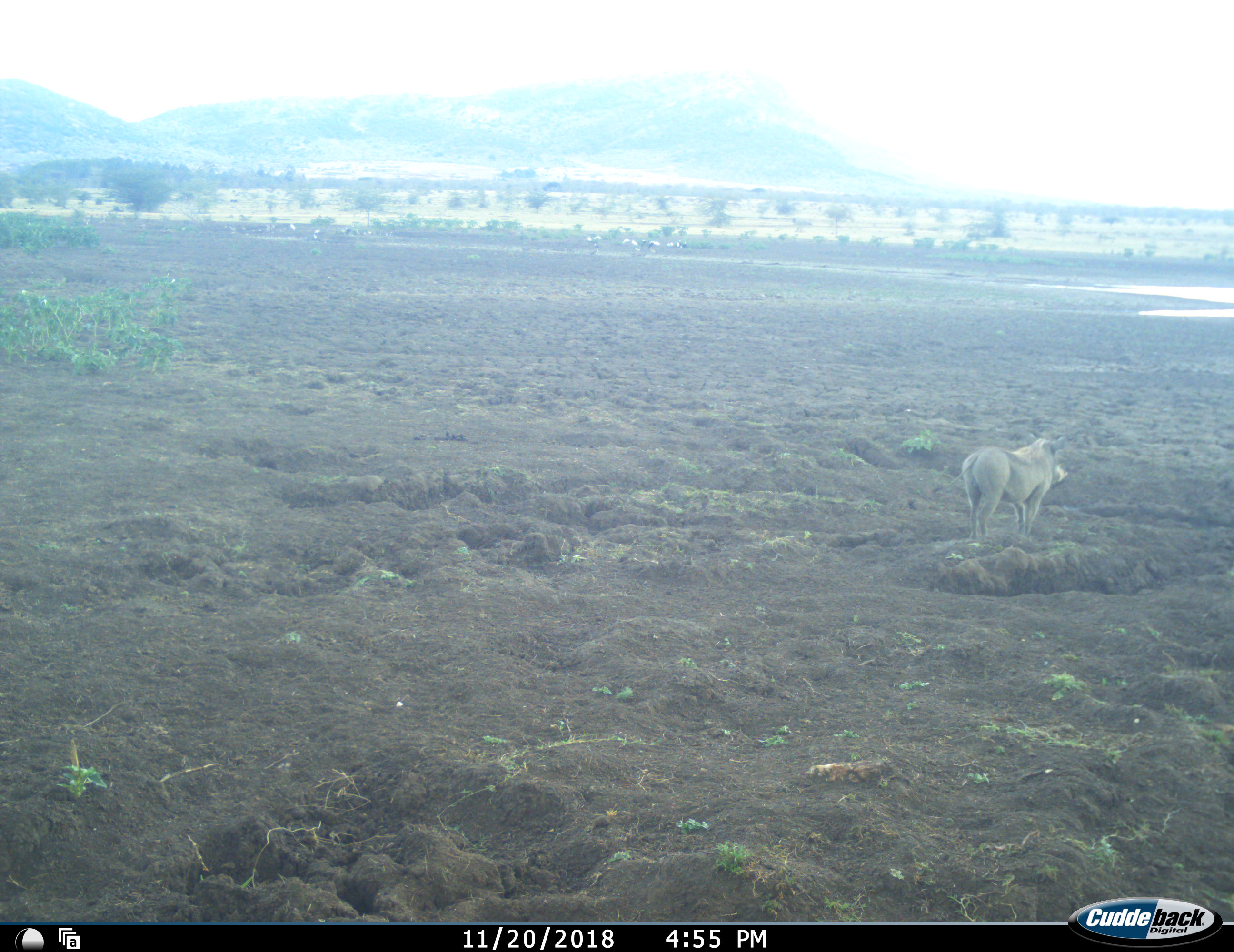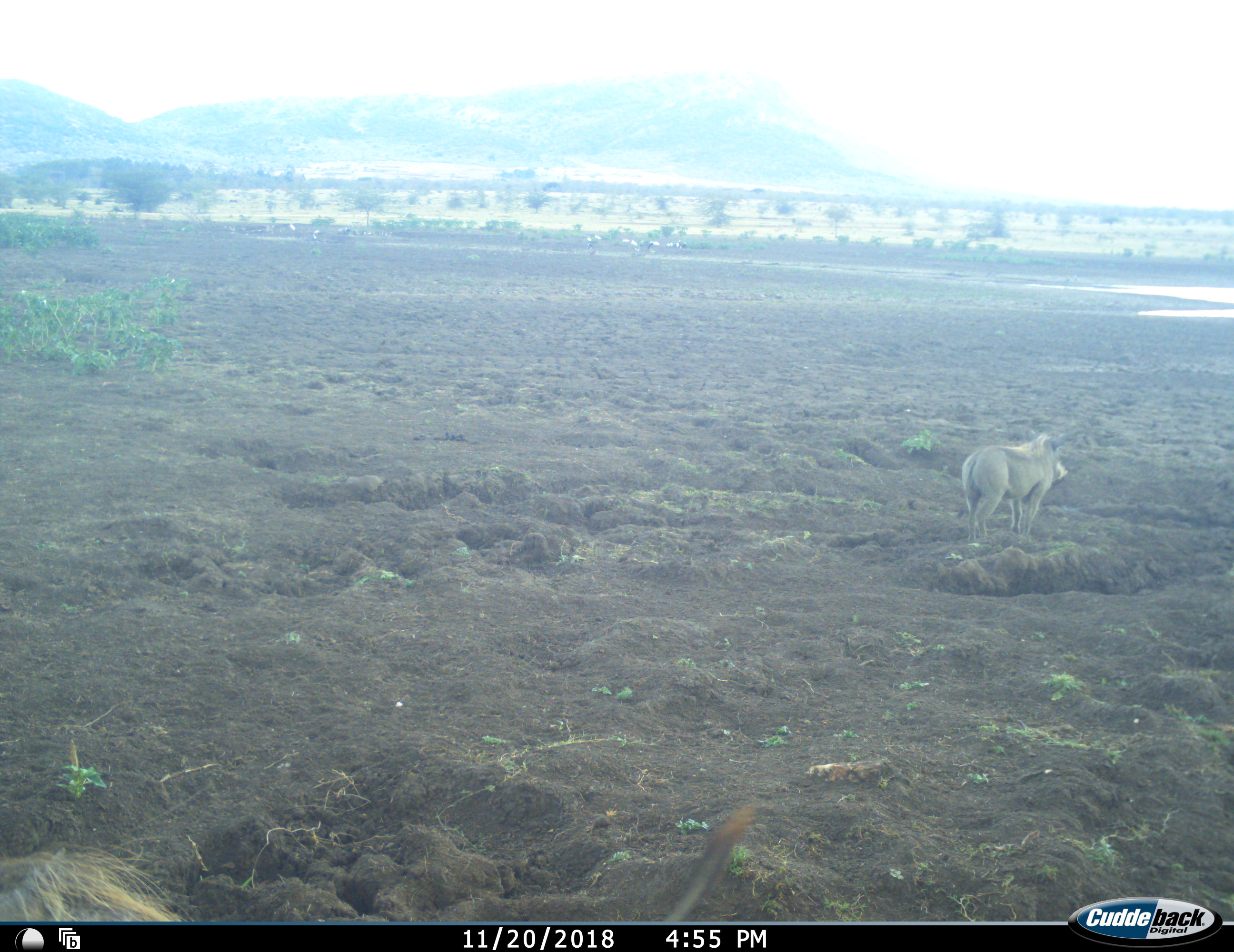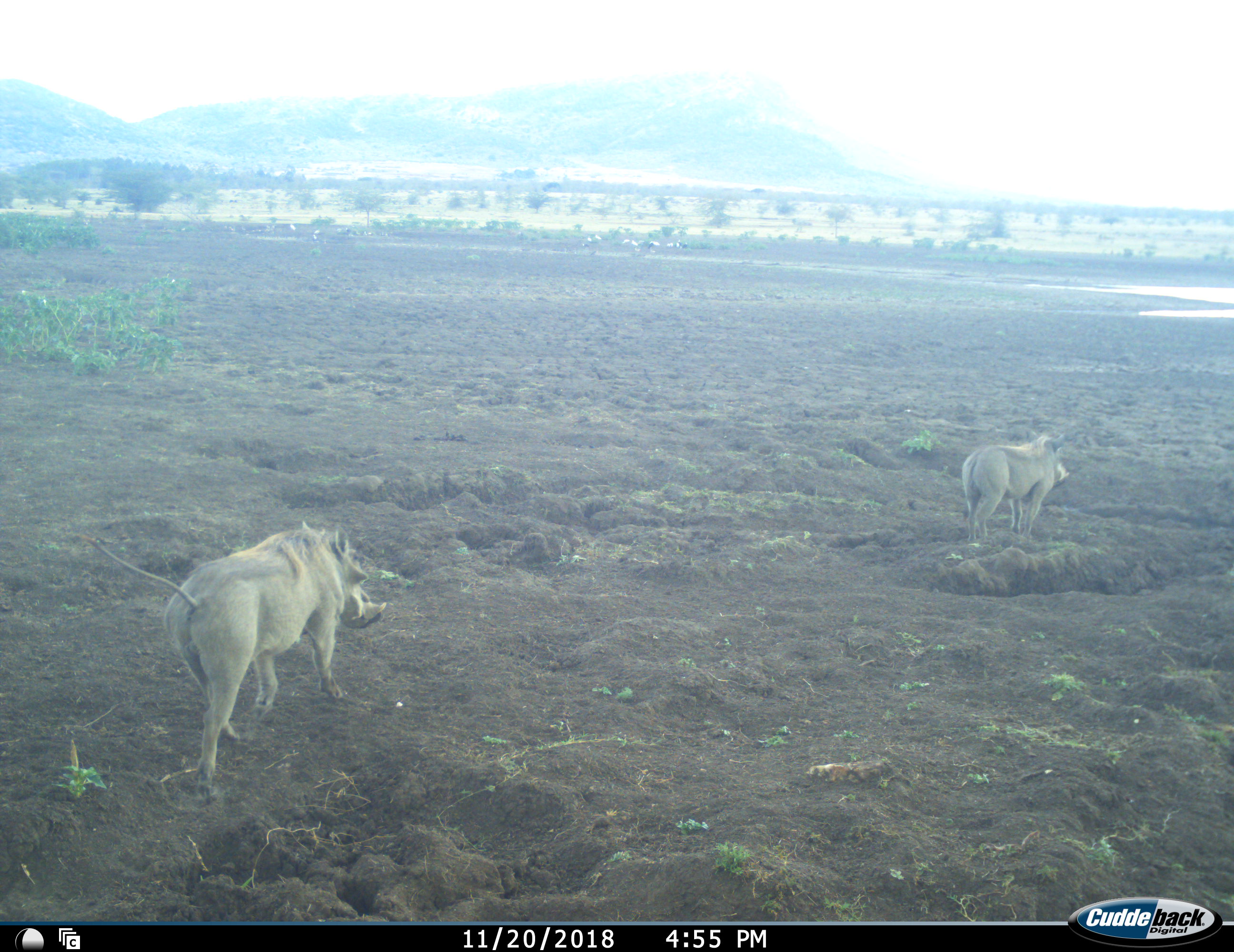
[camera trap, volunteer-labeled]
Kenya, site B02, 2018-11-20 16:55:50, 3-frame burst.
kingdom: Animalia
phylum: Chordata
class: Mammalia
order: Artiodactyla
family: Suidae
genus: Phacochoerus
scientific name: Phacochoerus africanus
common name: warthog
Warthog (Phacochoerus africanus), count 2. Behavior (volunteer vote fractions): standing 75%, resting 0%, moving 75%, interacting 0%. Young present (vote fraction): 0%. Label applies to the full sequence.